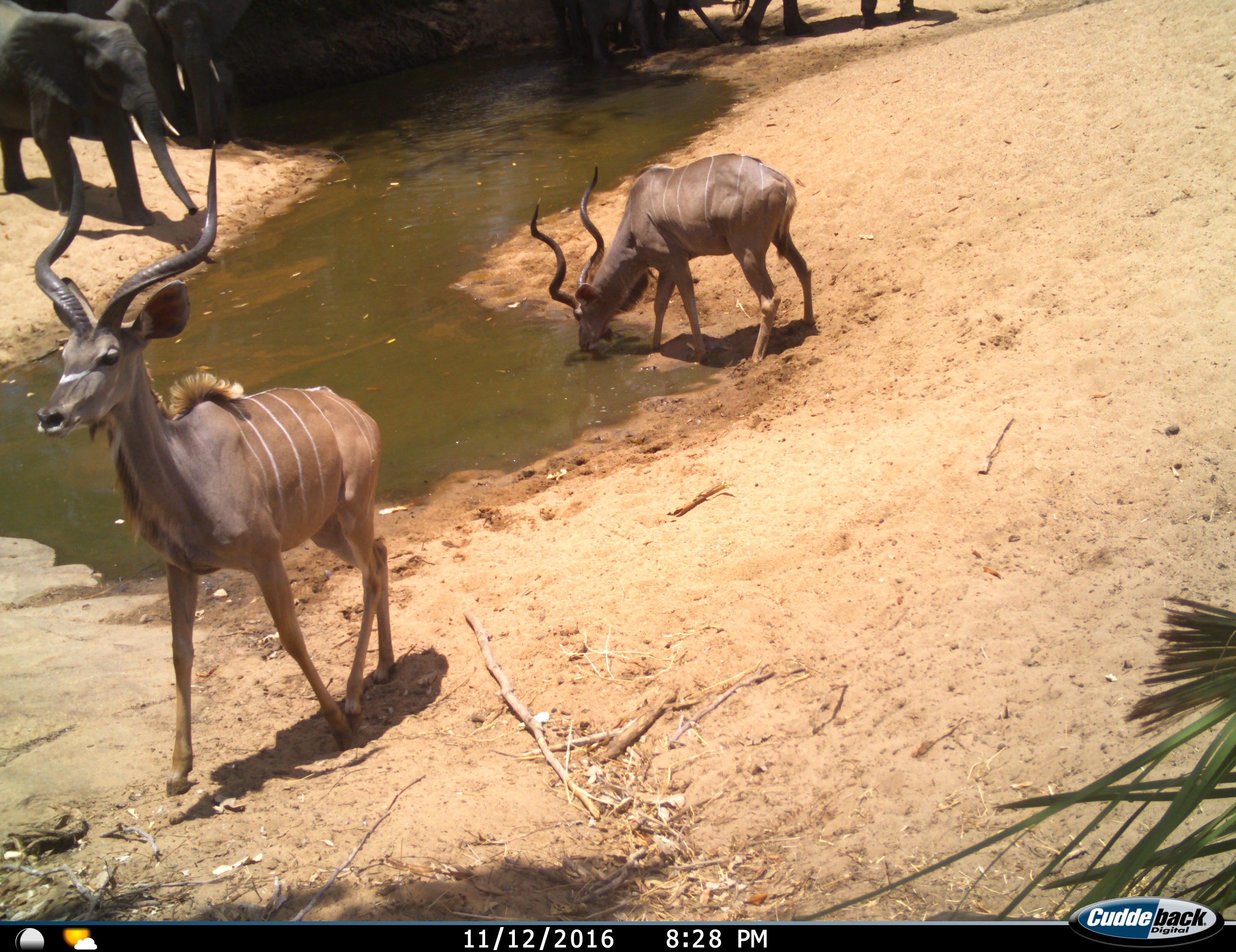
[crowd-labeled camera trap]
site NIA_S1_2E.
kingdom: Animalia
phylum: Chordata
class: Mammalia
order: Proboscidea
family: Elephantidae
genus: Loxodonta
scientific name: Loxodonta africana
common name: african bush elephant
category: elephant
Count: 4.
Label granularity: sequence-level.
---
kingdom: Animalia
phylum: Chordata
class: Mammalia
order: Artiodactyla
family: Bovidae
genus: Tragelaphus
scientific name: Tragelaphus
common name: kudu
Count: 2.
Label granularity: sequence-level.